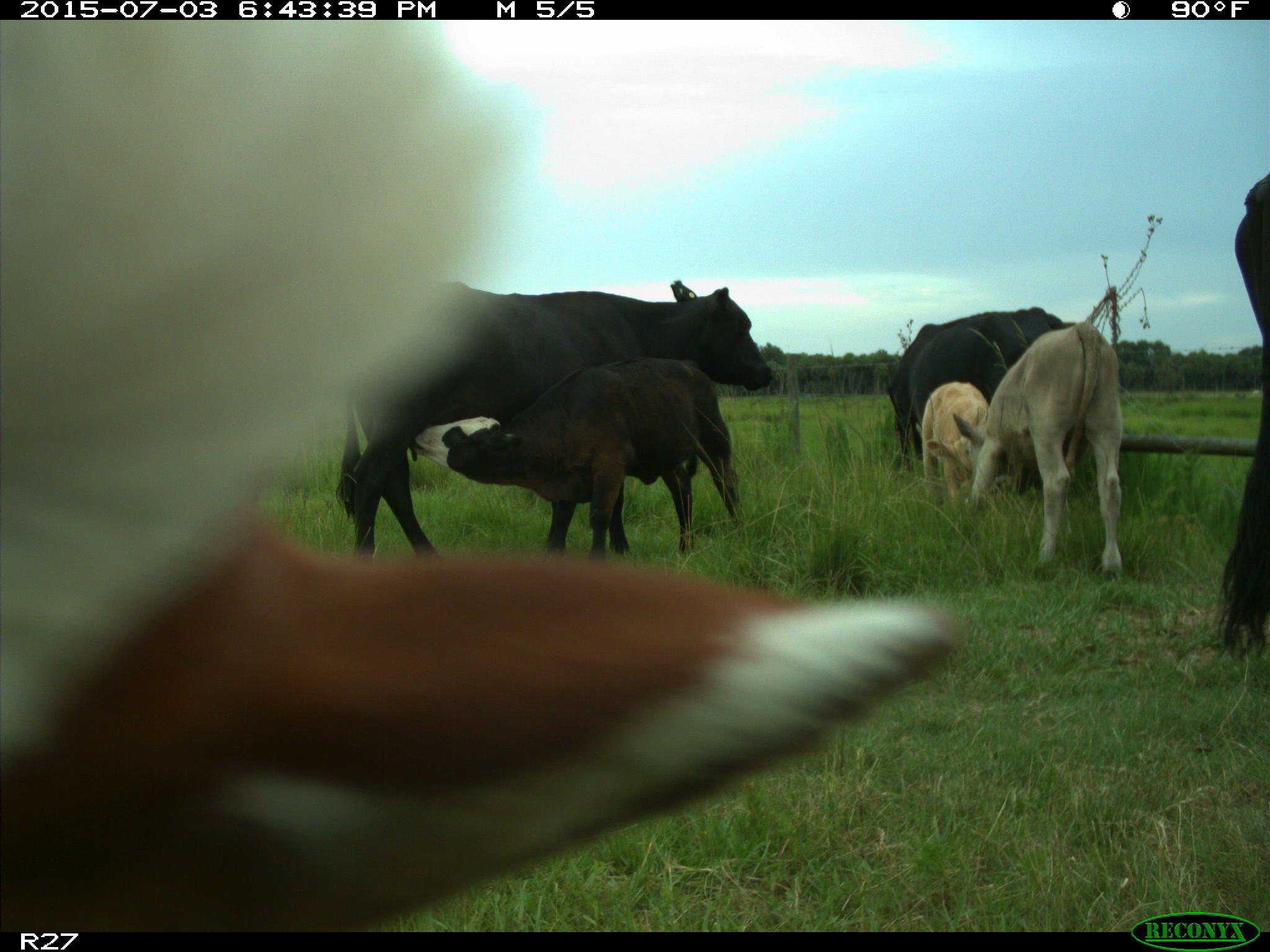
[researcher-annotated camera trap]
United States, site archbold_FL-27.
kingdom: Animalia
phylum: Chordata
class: Mammalia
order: Artiodactyla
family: Bovidae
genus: Bos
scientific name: Bos taurus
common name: domestic cow